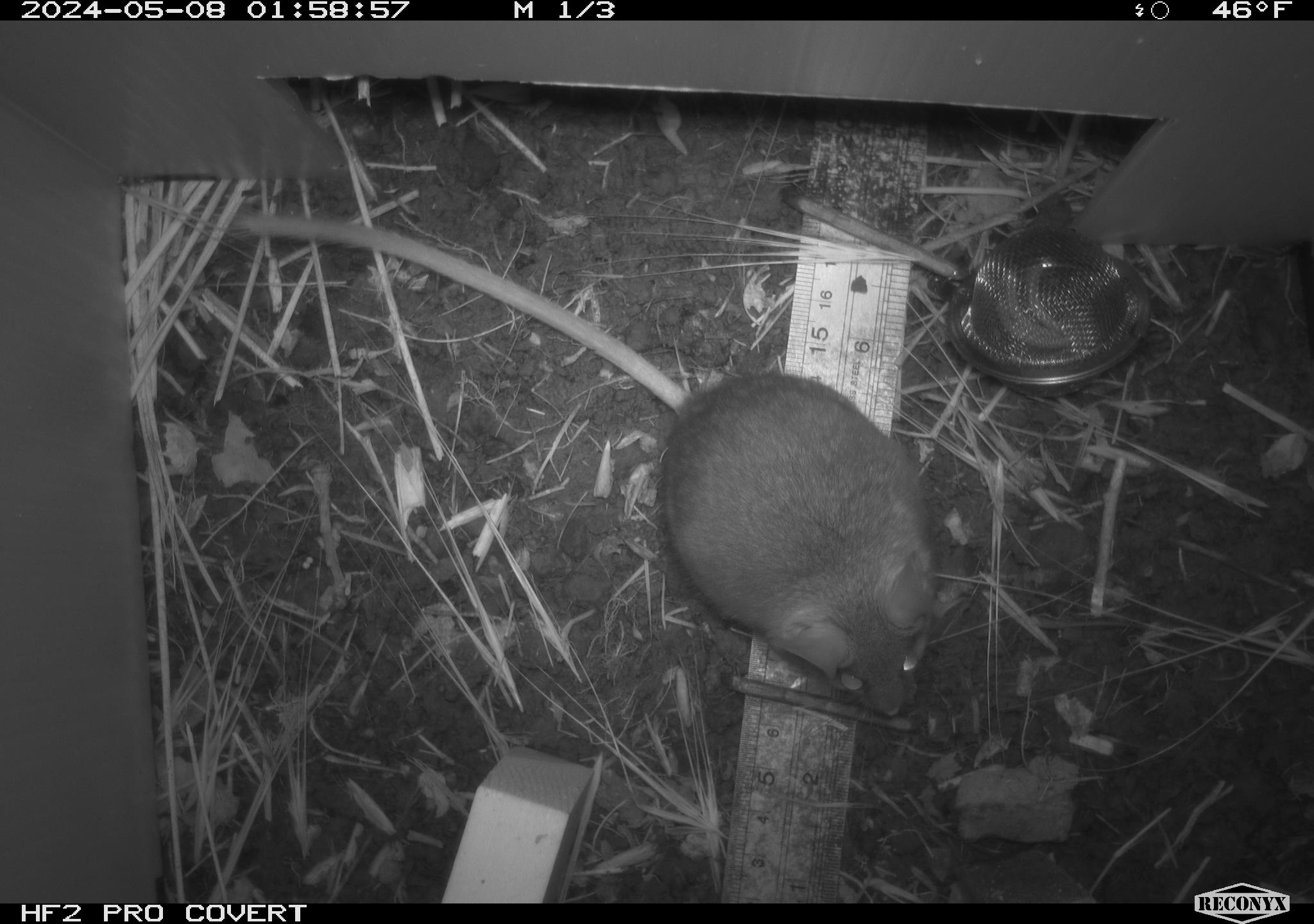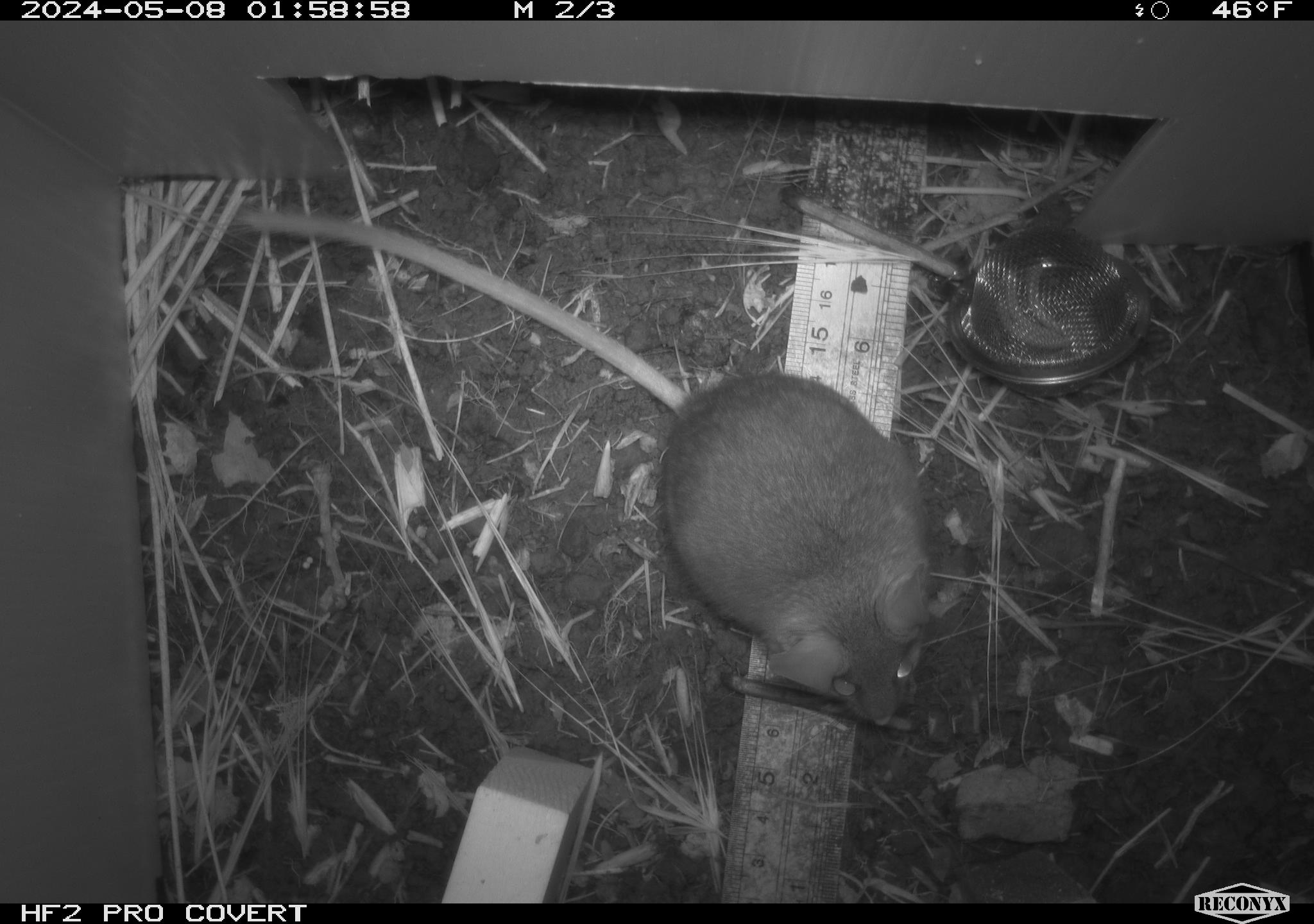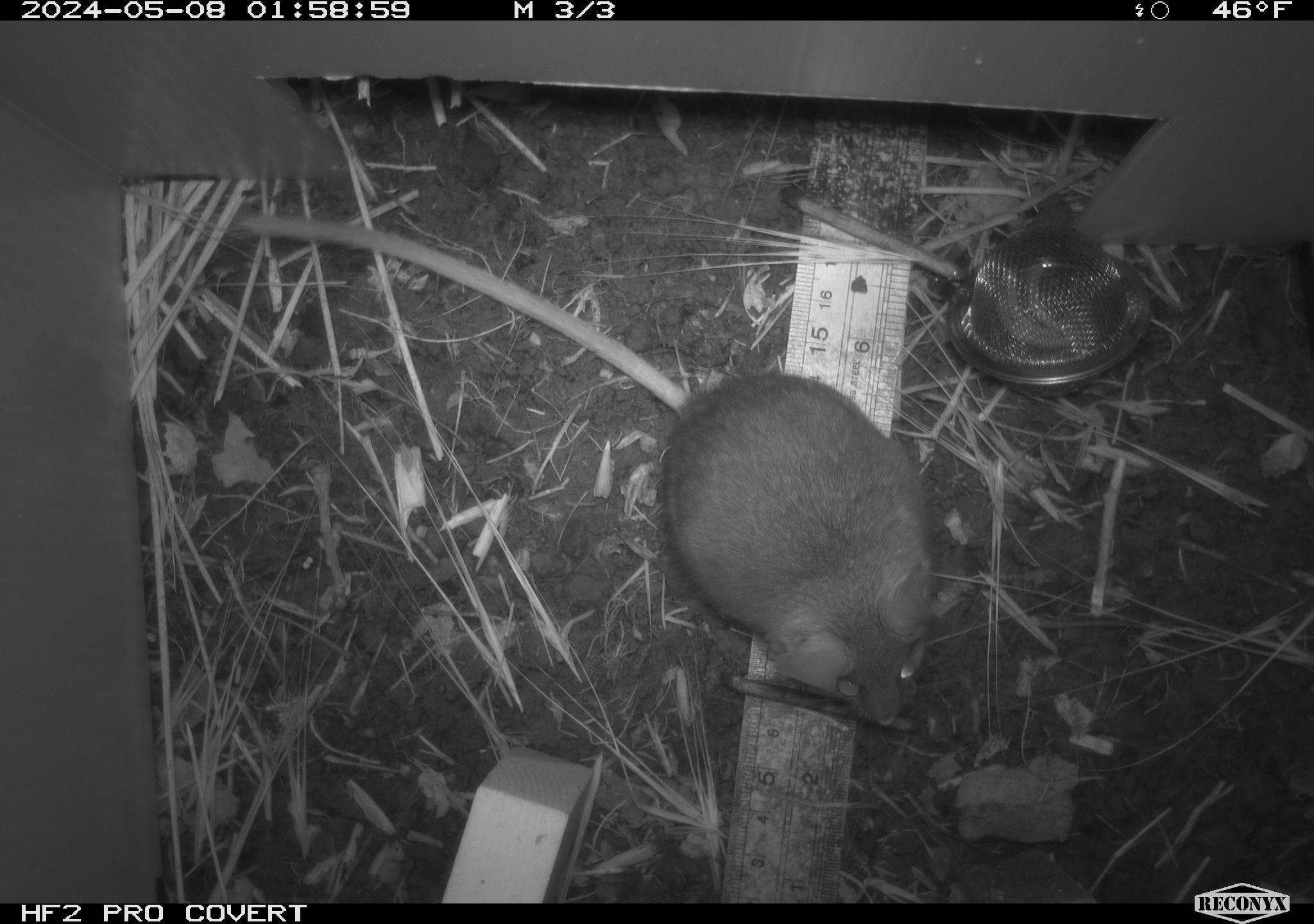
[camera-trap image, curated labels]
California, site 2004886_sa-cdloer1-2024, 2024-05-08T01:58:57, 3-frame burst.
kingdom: Animalia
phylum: Chordata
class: Mammalia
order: Rodentia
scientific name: Rodentia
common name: woodrat or rat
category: woodrat or rat species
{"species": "woodrat or rat species (woodrat or rat) (Rodentia)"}